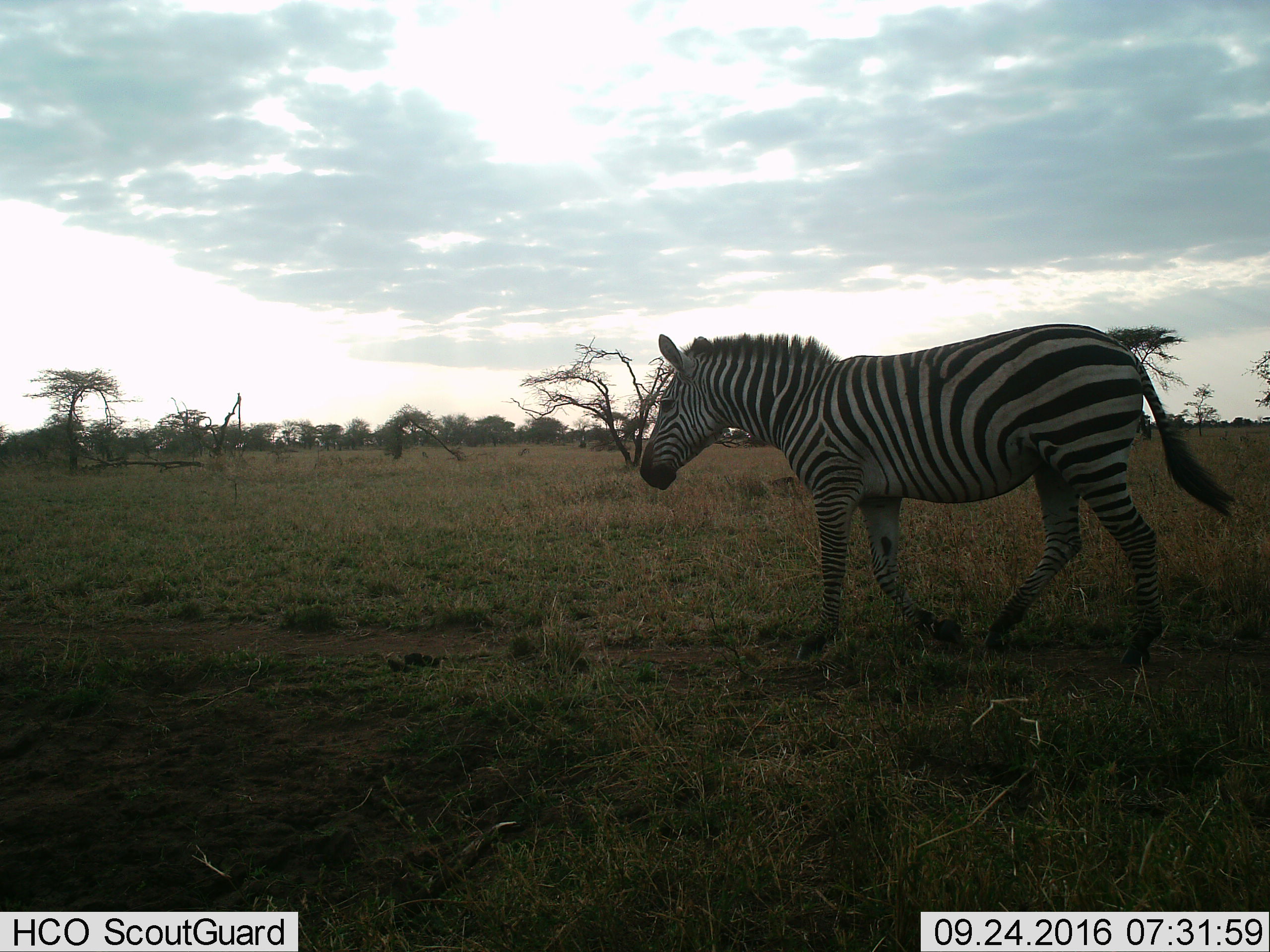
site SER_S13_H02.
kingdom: Animalia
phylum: Chordata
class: Mammalia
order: Perissodactyla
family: Equidae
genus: Equus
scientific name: Equus quagga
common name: plains zebra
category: zebraplains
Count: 1.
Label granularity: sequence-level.